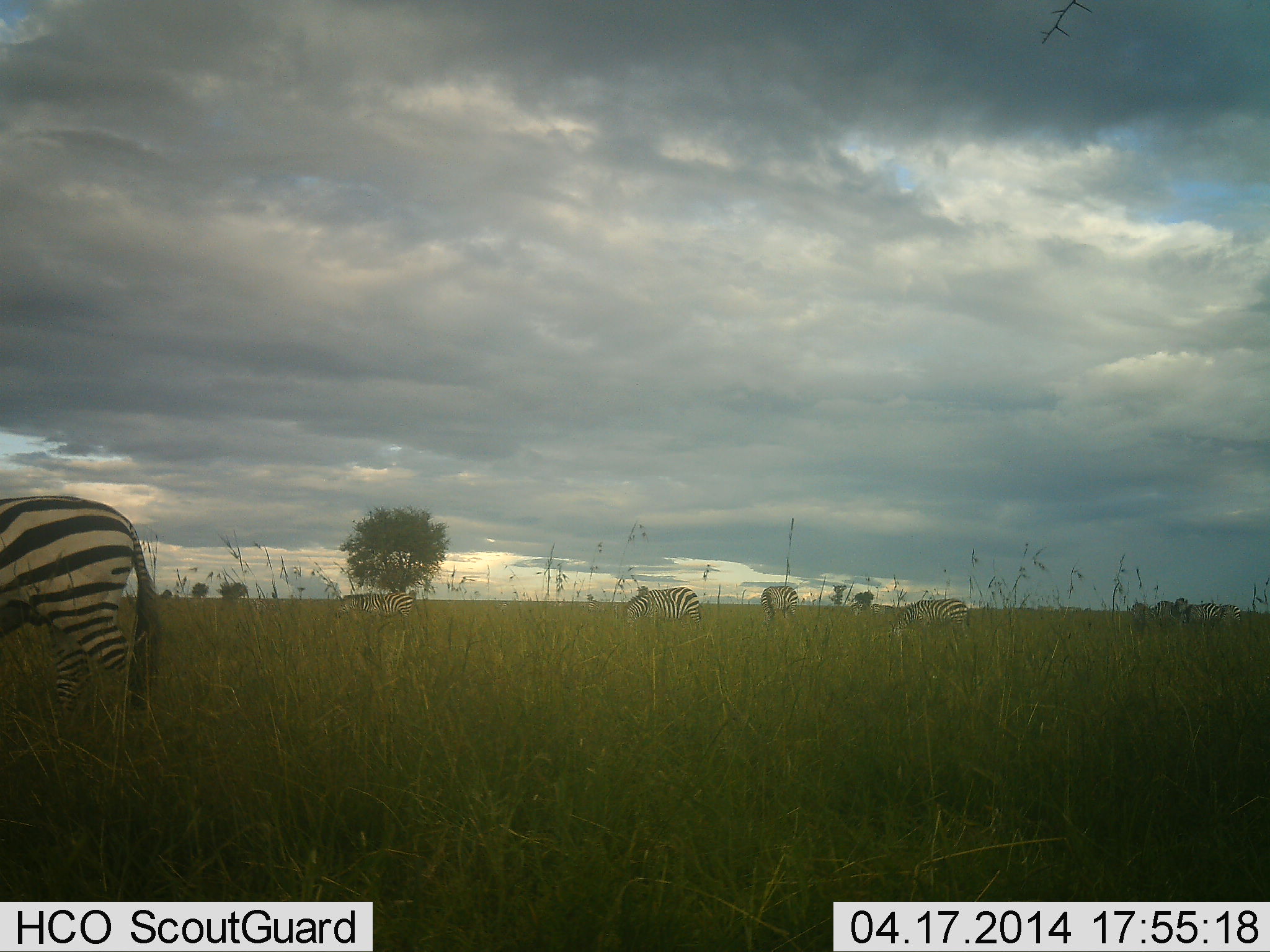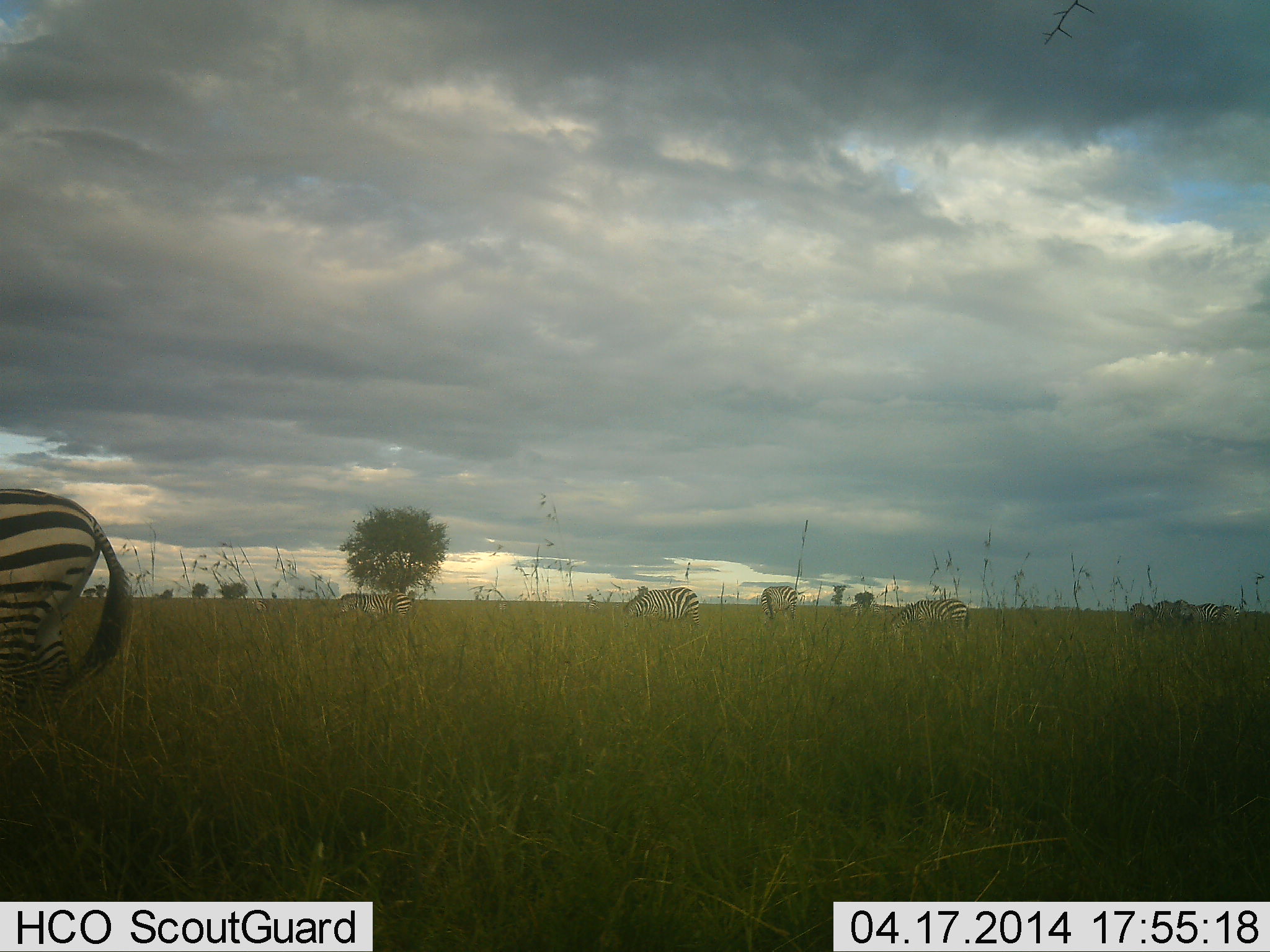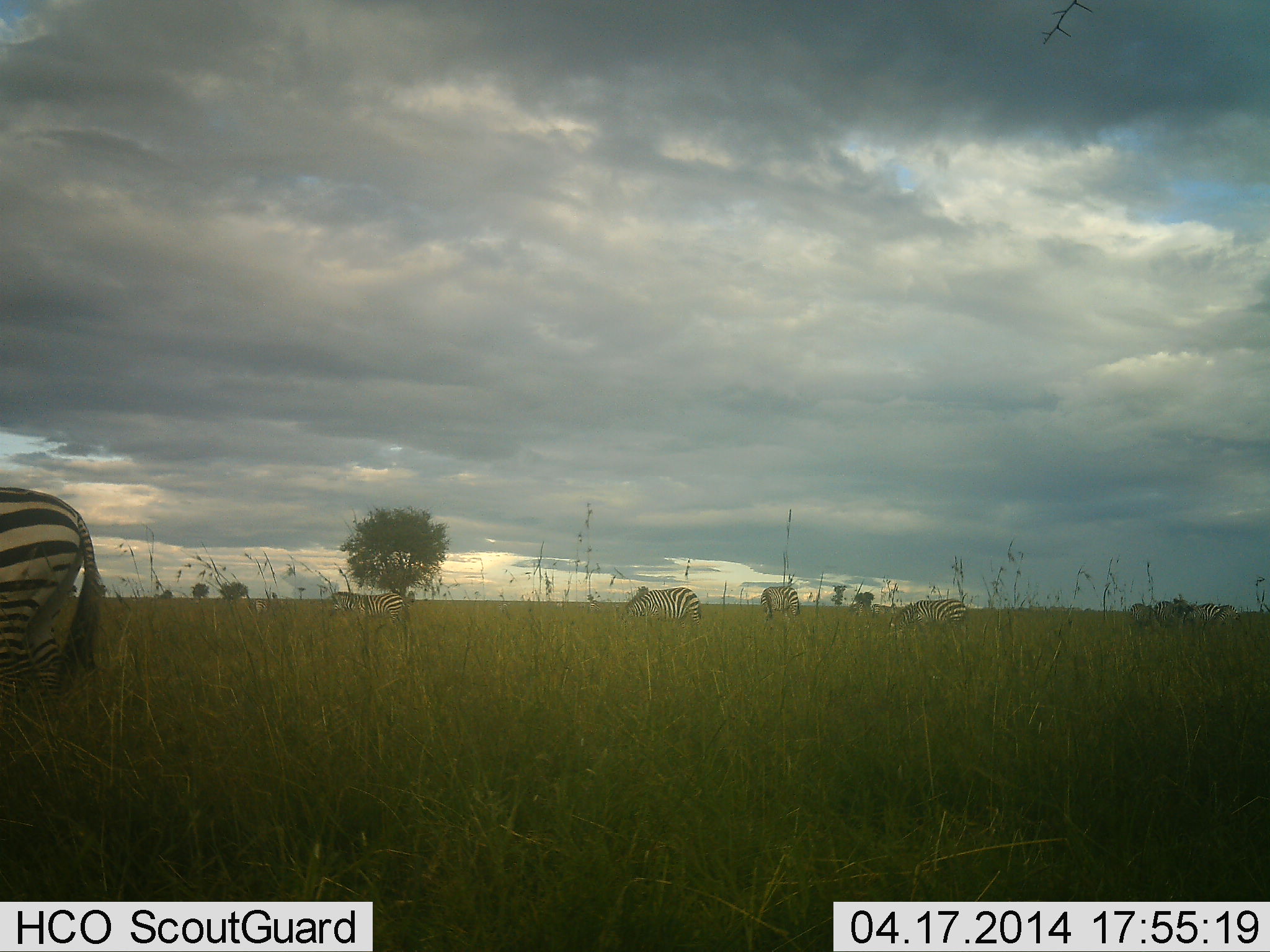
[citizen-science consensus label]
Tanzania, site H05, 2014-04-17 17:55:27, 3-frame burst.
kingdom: Animalia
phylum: Chordata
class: Mammalia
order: Perissodactyla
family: Equidae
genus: Equus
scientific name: Equus quagga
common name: plains zebra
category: zebra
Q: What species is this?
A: Zebra (plains zebra) (Equus quagga).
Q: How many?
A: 8.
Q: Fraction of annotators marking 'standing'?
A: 60%.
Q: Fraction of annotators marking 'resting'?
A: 0%.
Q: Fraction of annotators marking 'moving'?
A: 50%.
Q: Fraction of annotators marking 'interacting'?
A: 10%.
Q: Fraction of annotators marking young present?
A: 0%.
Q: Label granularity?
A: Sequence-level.